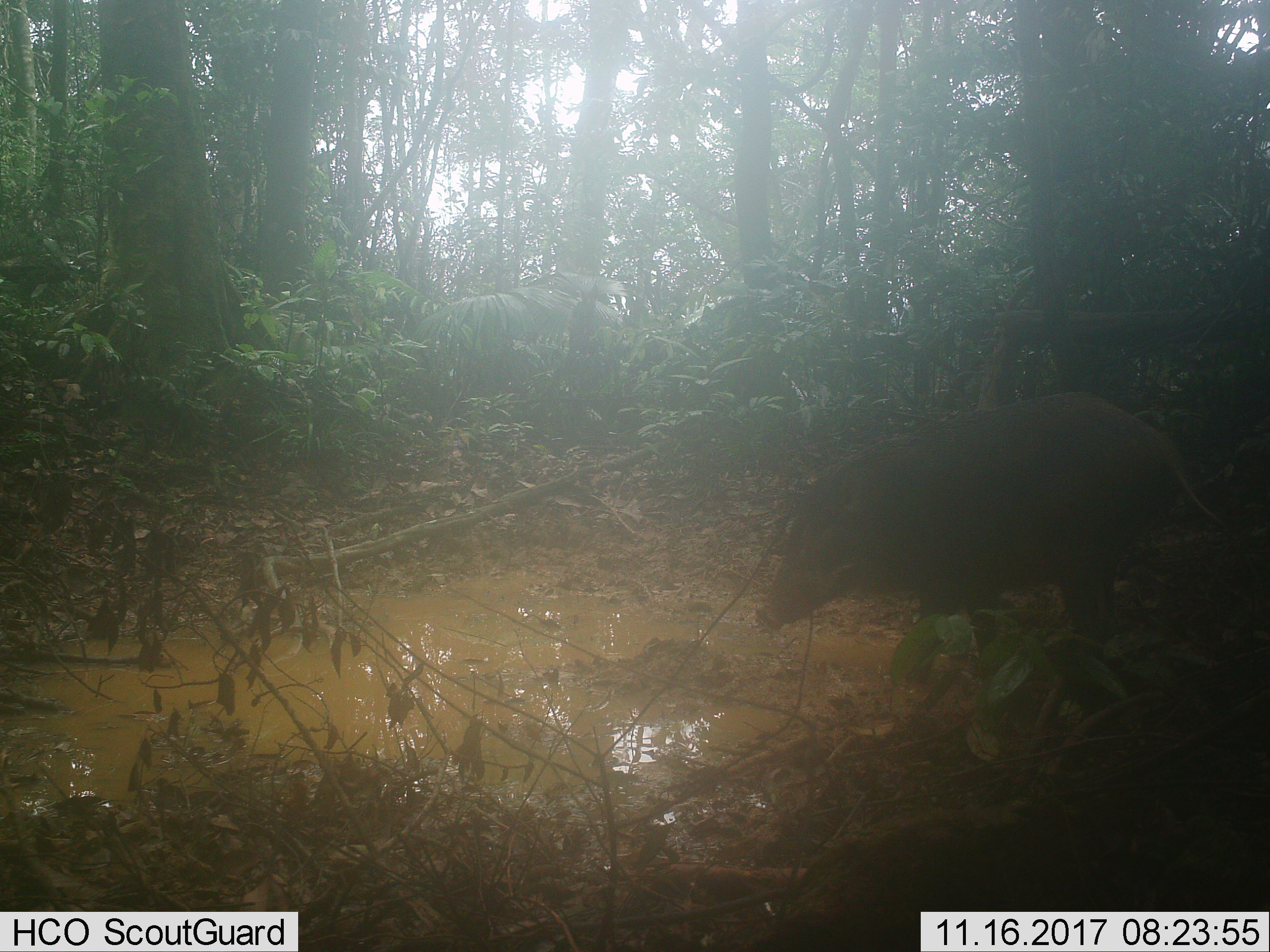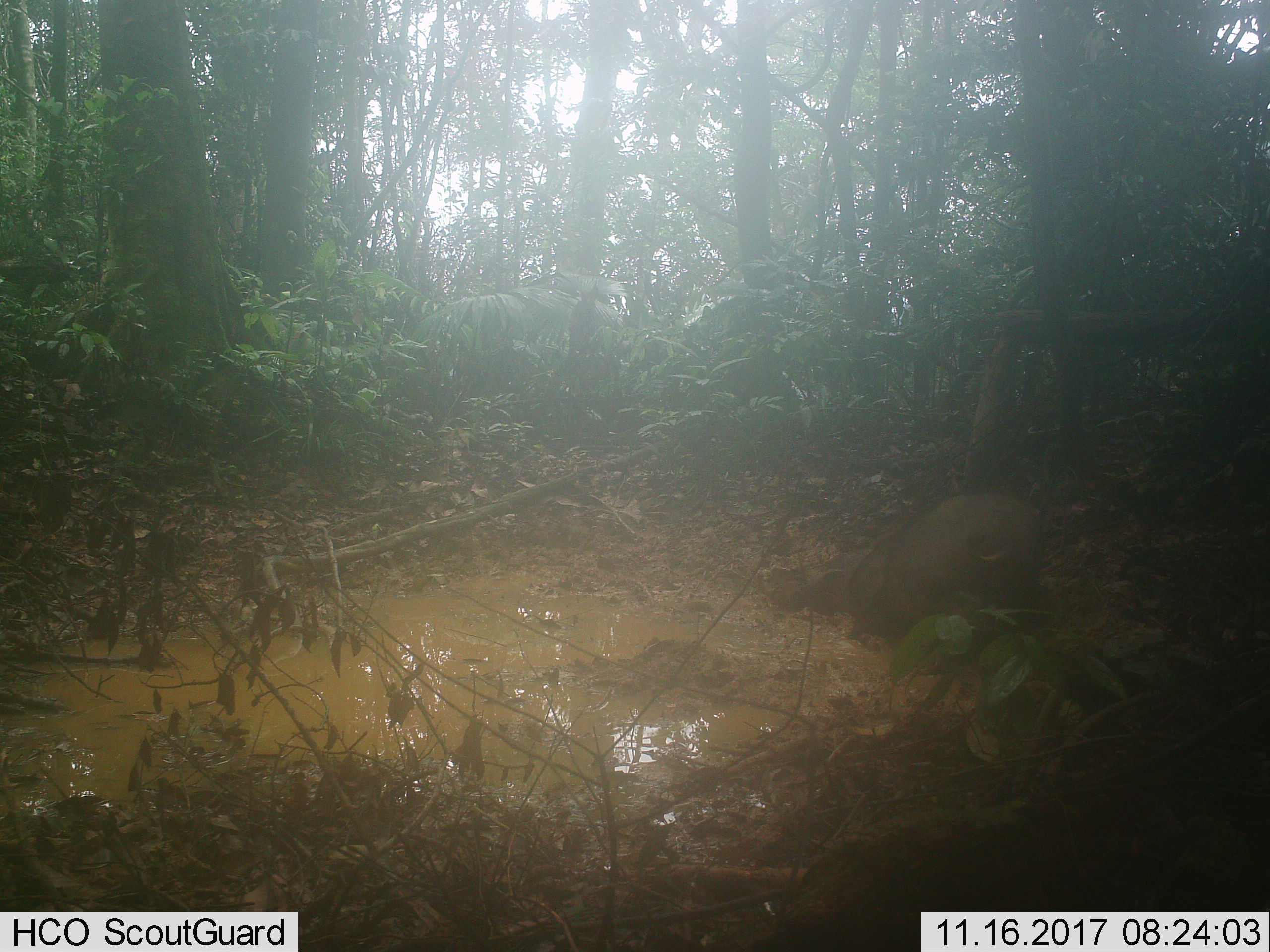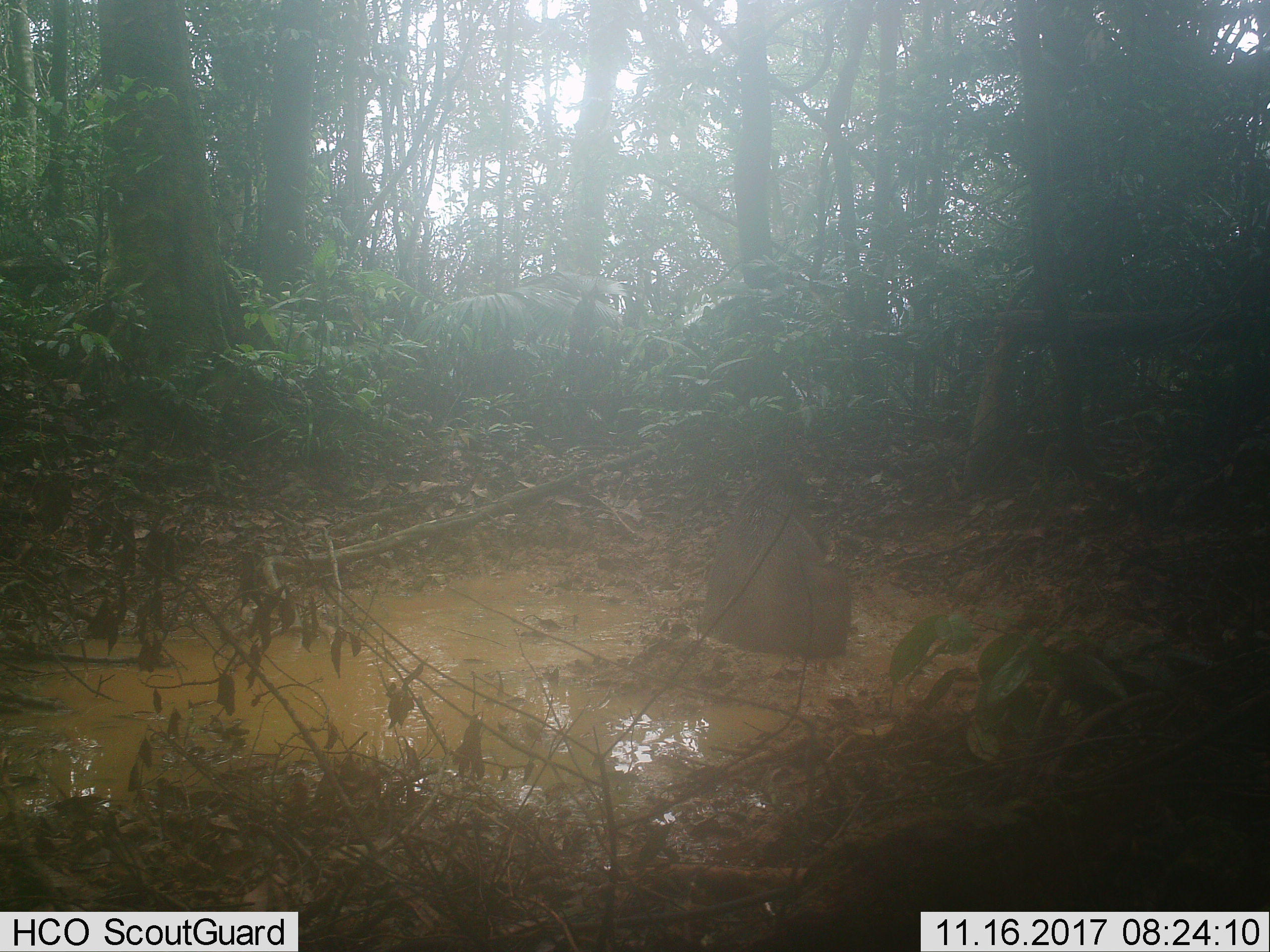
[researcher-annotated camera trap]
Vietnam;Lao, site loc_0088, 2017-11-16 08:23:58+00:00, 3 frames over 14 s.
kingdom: Animalia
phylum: Chordata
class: Mammalia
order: Artiodactyla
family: Suidae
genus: Sus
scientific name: Sus scrofa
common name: eurasian wild pig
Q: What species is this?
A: Eurasian wild pig (Sus scrofa).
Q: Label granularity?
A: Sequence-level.